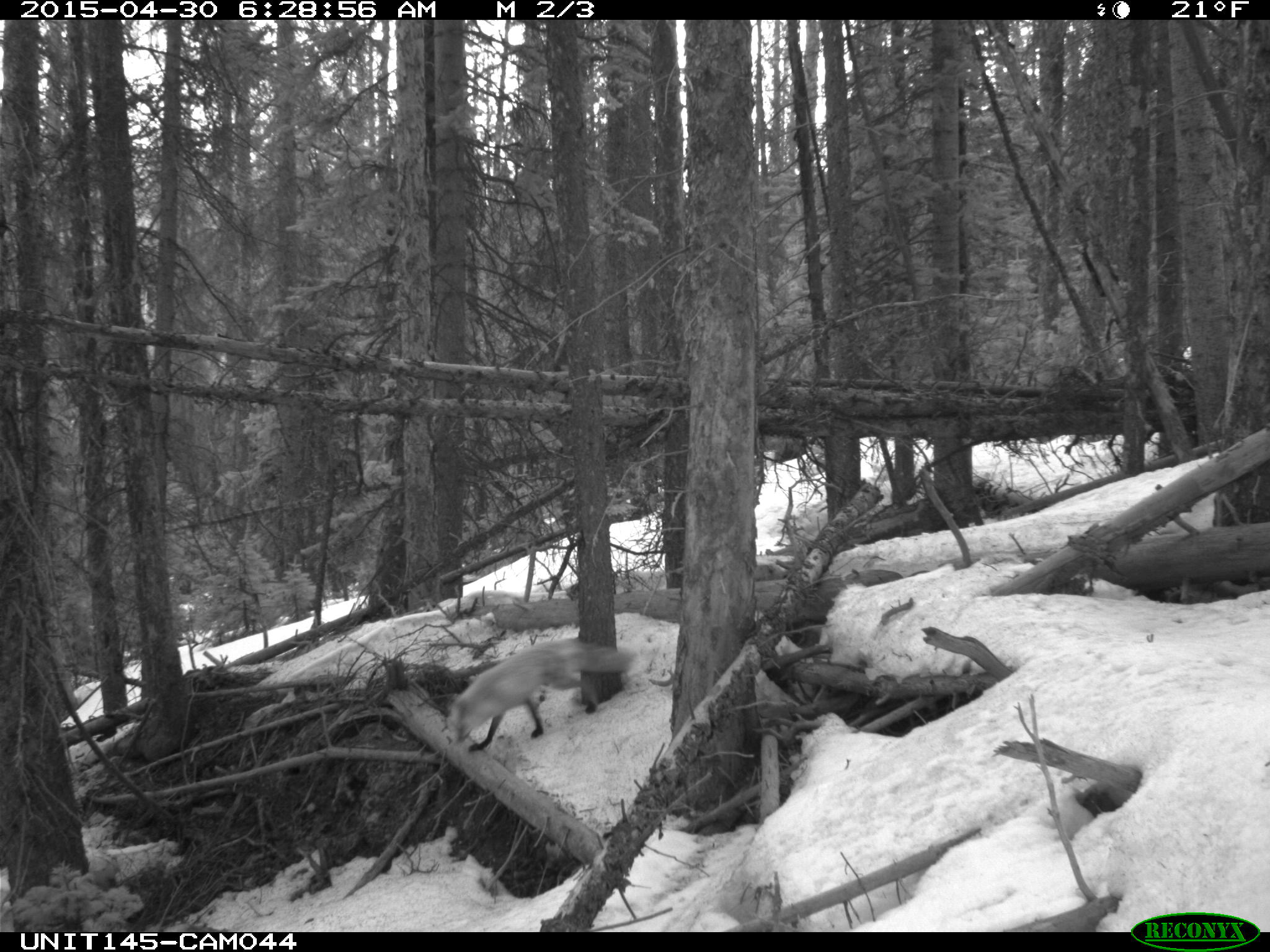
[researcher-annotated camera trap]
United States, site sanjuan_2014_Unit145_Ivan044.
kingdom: Animalia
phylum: Chordata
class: Mammalia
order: Carnivora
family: Canidae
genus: Vulpes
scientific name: Vulpes vulpes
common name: red fox